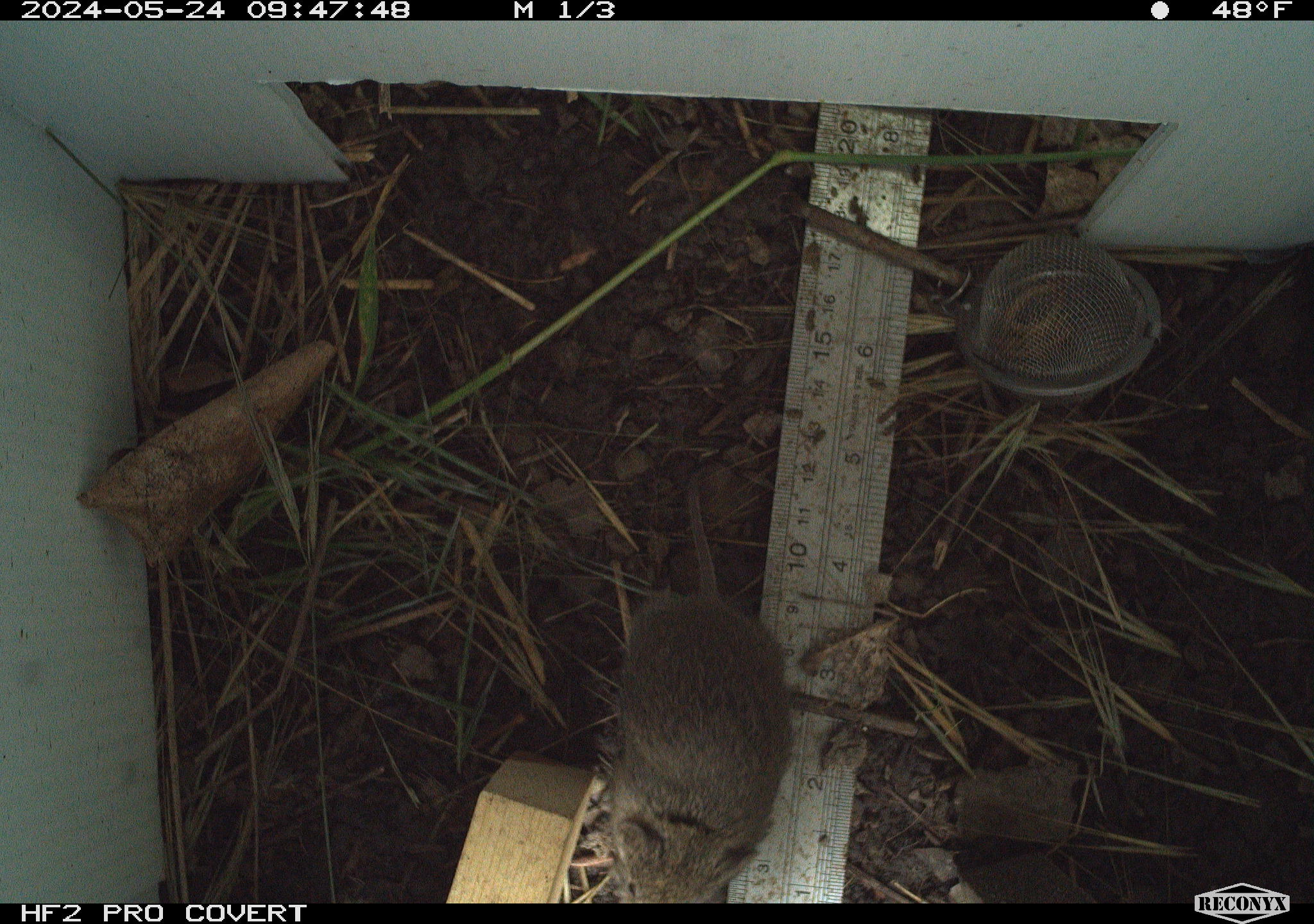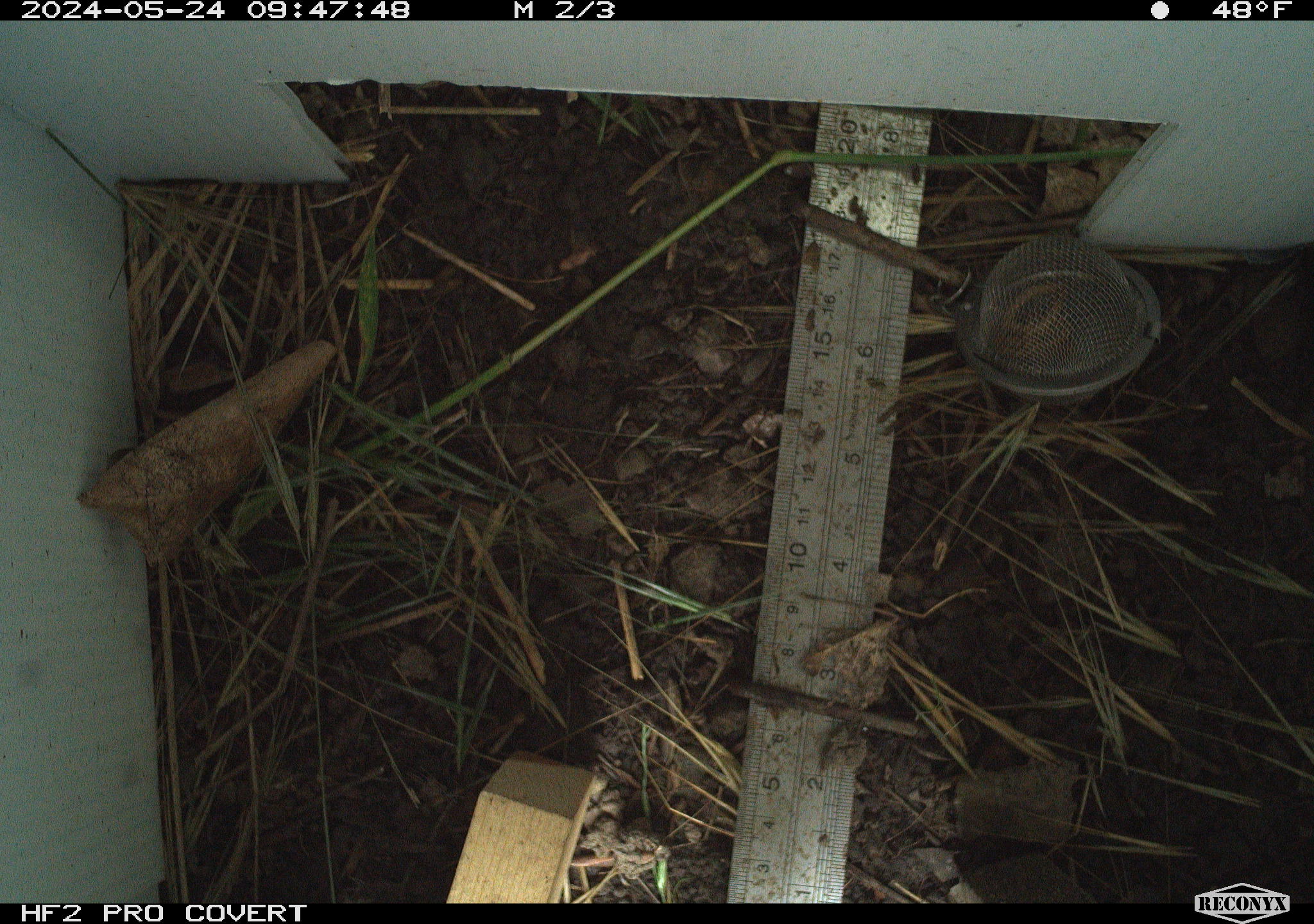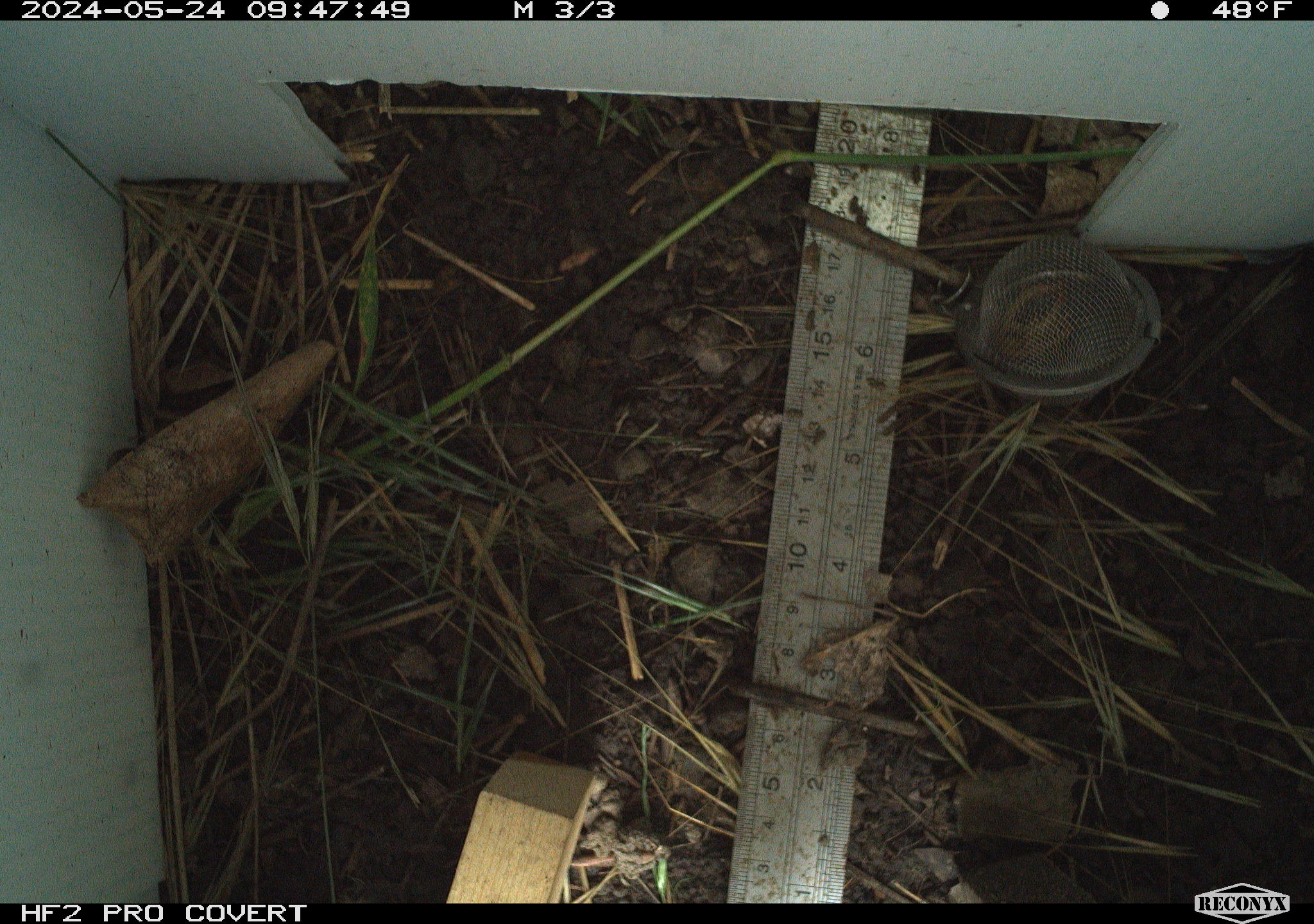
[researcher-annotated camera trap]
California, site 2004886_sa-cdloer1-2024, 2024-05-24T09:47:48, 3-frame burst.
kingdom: Animalia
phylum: Chordata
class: Mammalia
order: Rodentia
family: Cricetidae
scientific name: Arvicolinae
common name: voles, lemmings, and muskrats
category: arvicolinae subfamily